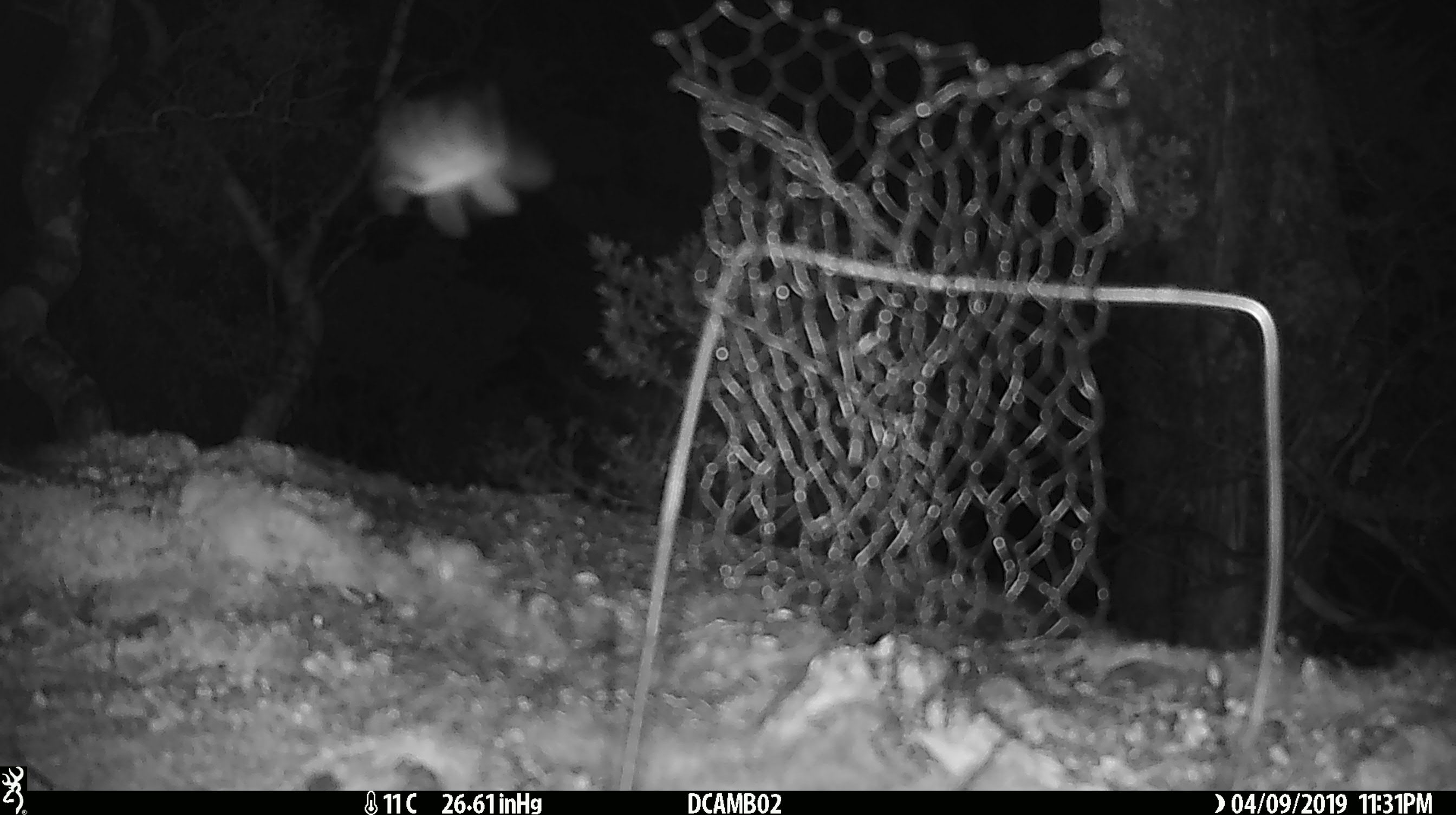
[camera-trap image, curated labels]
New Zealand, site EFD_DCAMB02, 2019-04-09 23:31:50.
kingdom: Animalia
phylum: Arthropoda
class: Insecta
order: Lepidoptera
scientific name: Lepidoptera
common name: moth